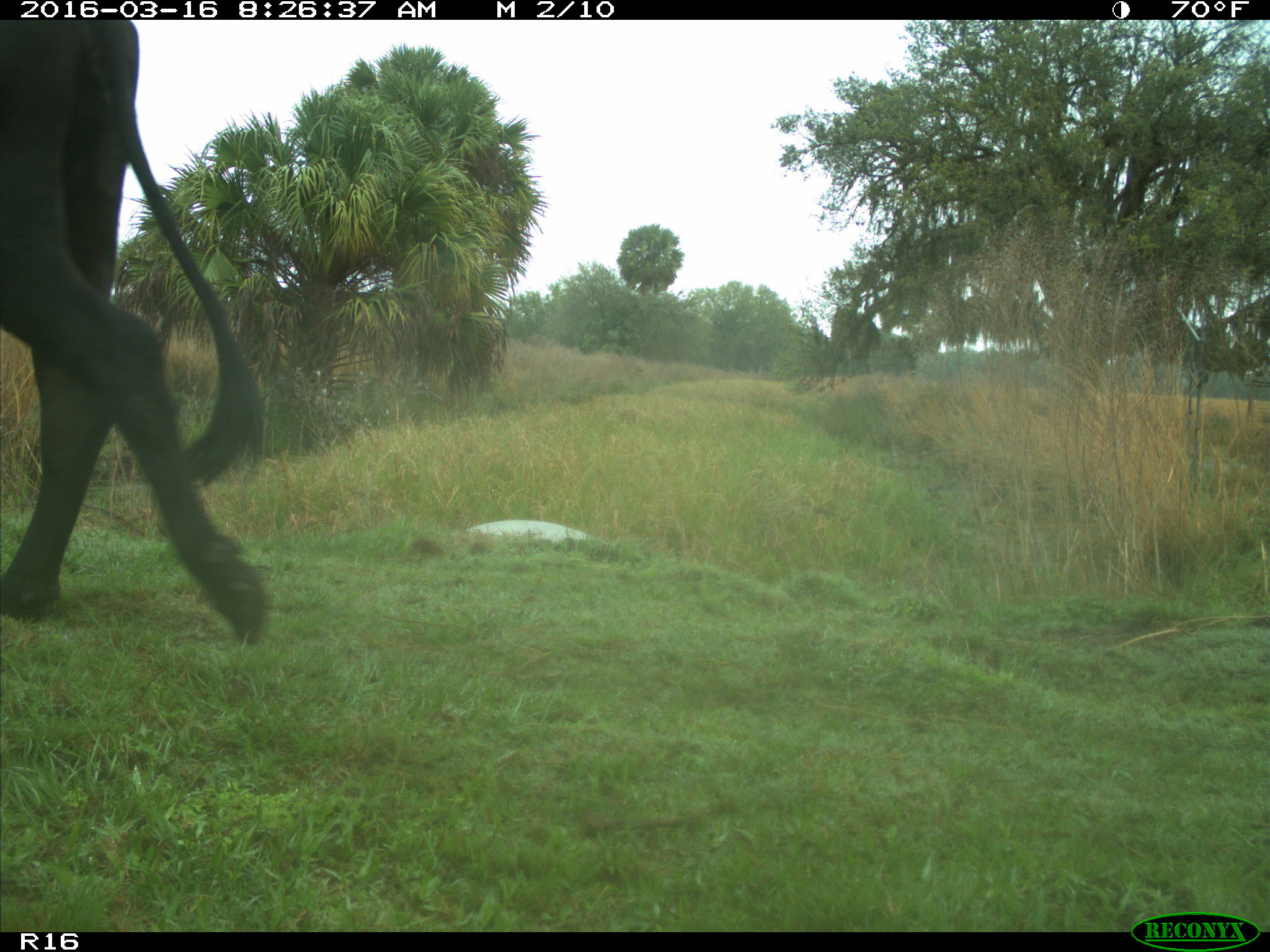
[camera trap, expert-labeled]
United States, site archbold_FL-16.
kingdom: Animalia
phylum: Chordata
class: Mammalia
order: Artiodactyla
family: Bovidae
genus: Bos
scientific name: Bos taurus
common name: domestic cow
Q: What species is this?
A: Bos taurus (domestic cow).